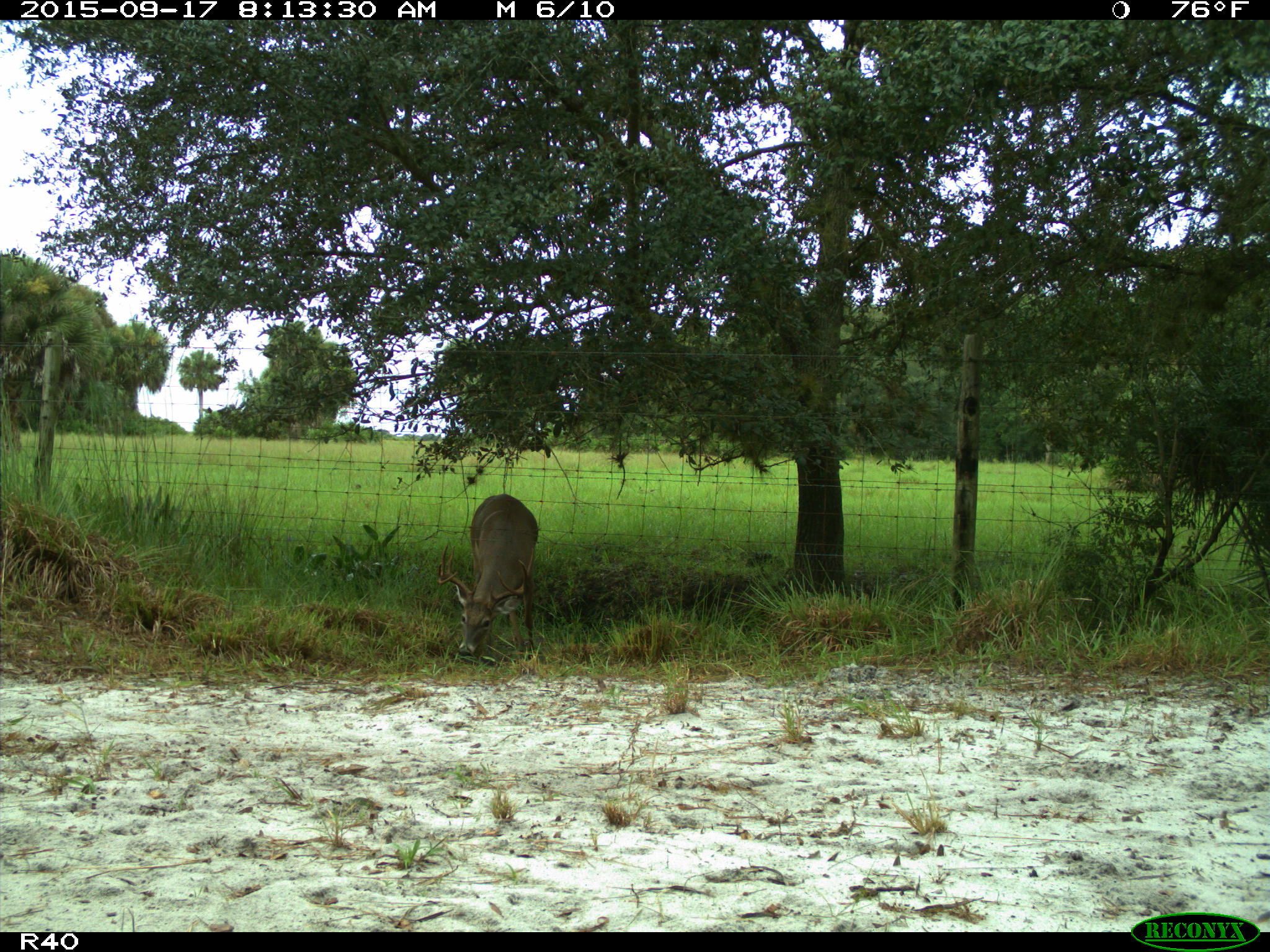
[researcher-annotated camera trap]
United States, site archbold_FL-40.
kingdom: Animalia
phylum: Chordata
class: Mammalia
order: Artiodactyla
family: Cervidae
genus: Odocoileus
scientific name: Odocoileus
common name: deer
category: unidentified deer